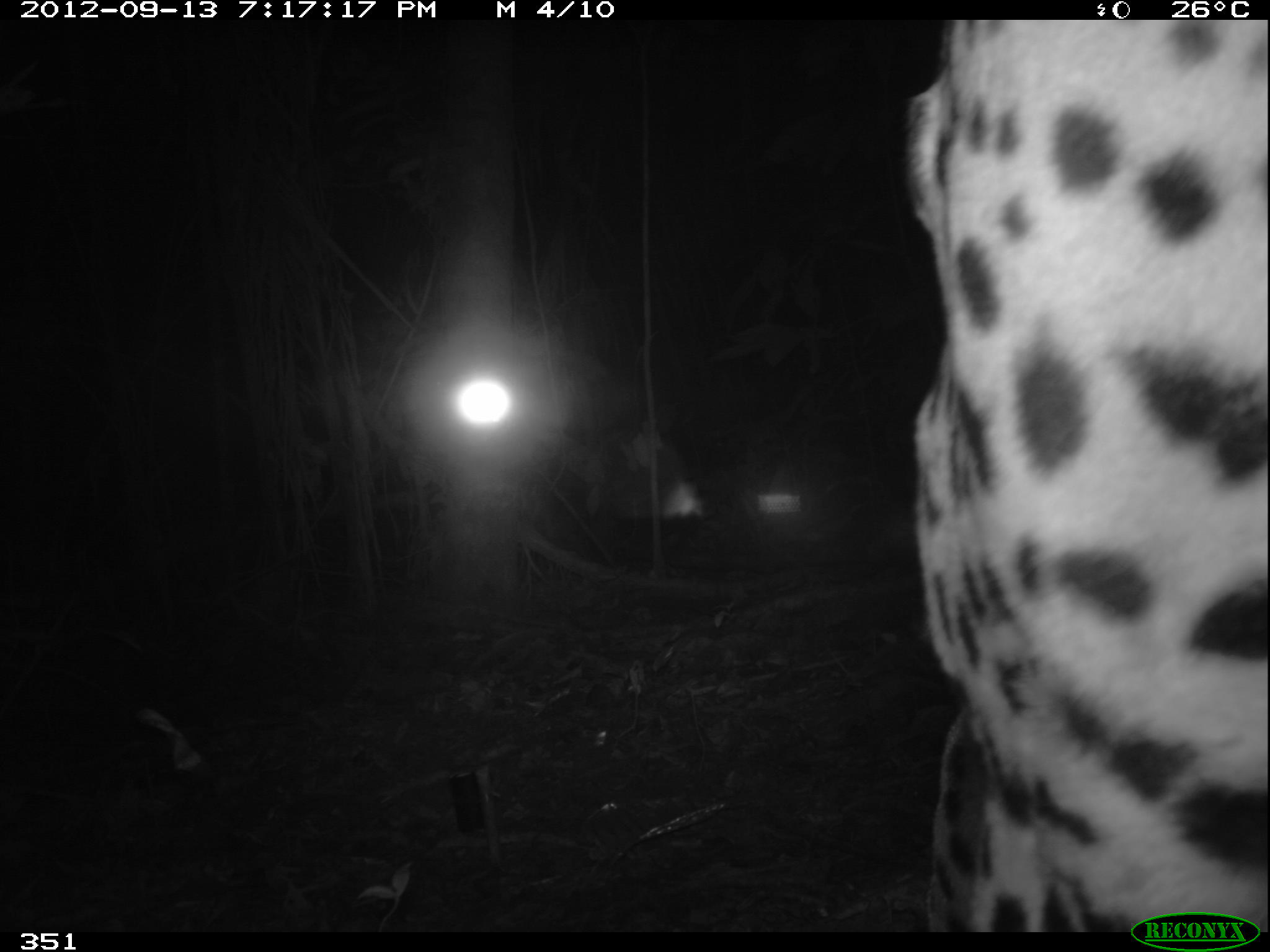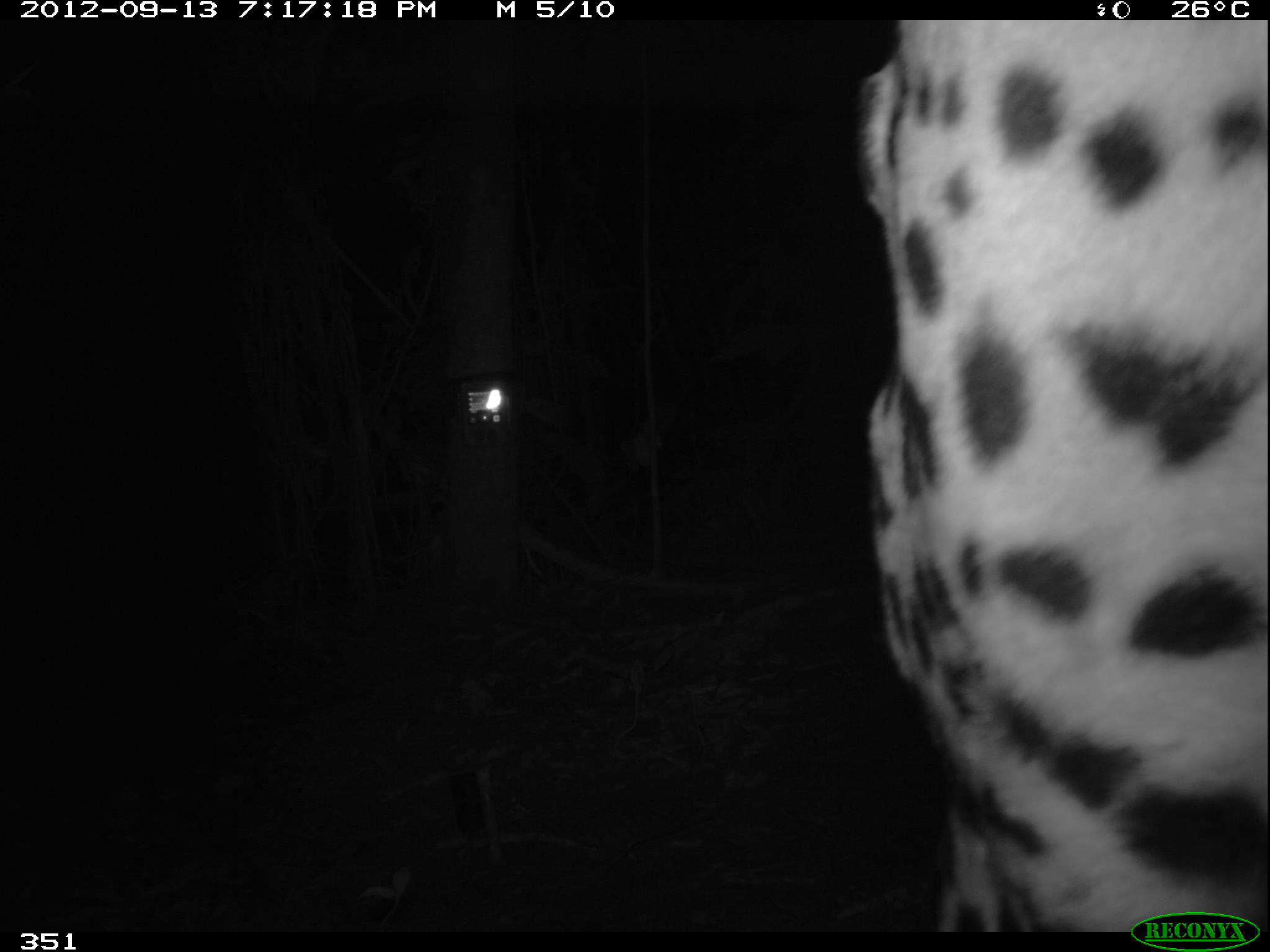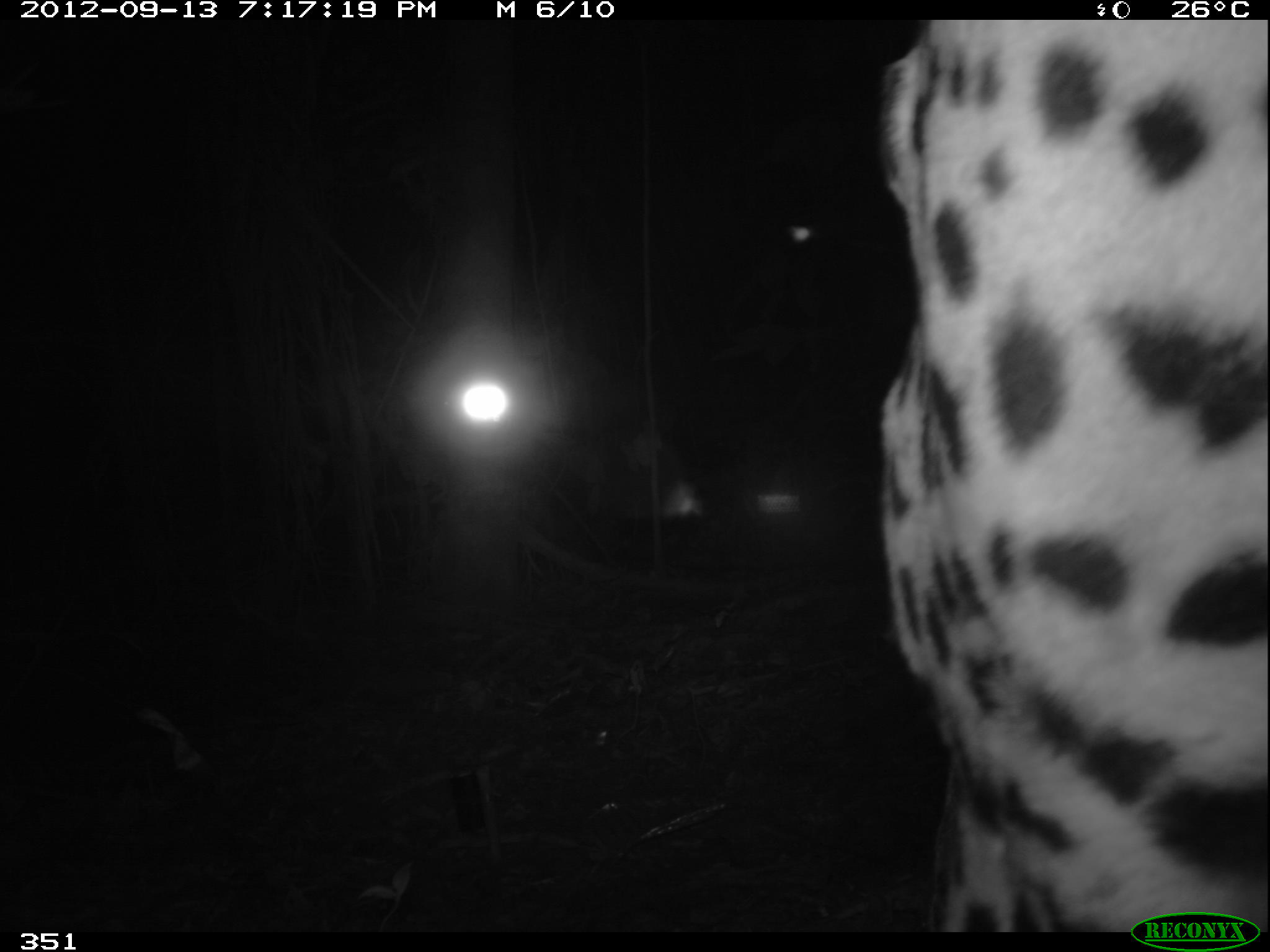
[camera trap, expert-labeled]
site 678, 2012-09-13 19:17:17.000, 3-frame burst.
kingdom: Animalia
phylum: Chordata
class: Mammalia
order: Carnivora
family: Felidae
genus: Panthera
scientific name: Panthera onca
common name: jaguar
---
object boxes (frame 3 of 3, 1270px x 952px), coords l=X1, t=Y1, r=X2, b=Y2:
panthera onca: l=880, t=19, r=1268, b=932